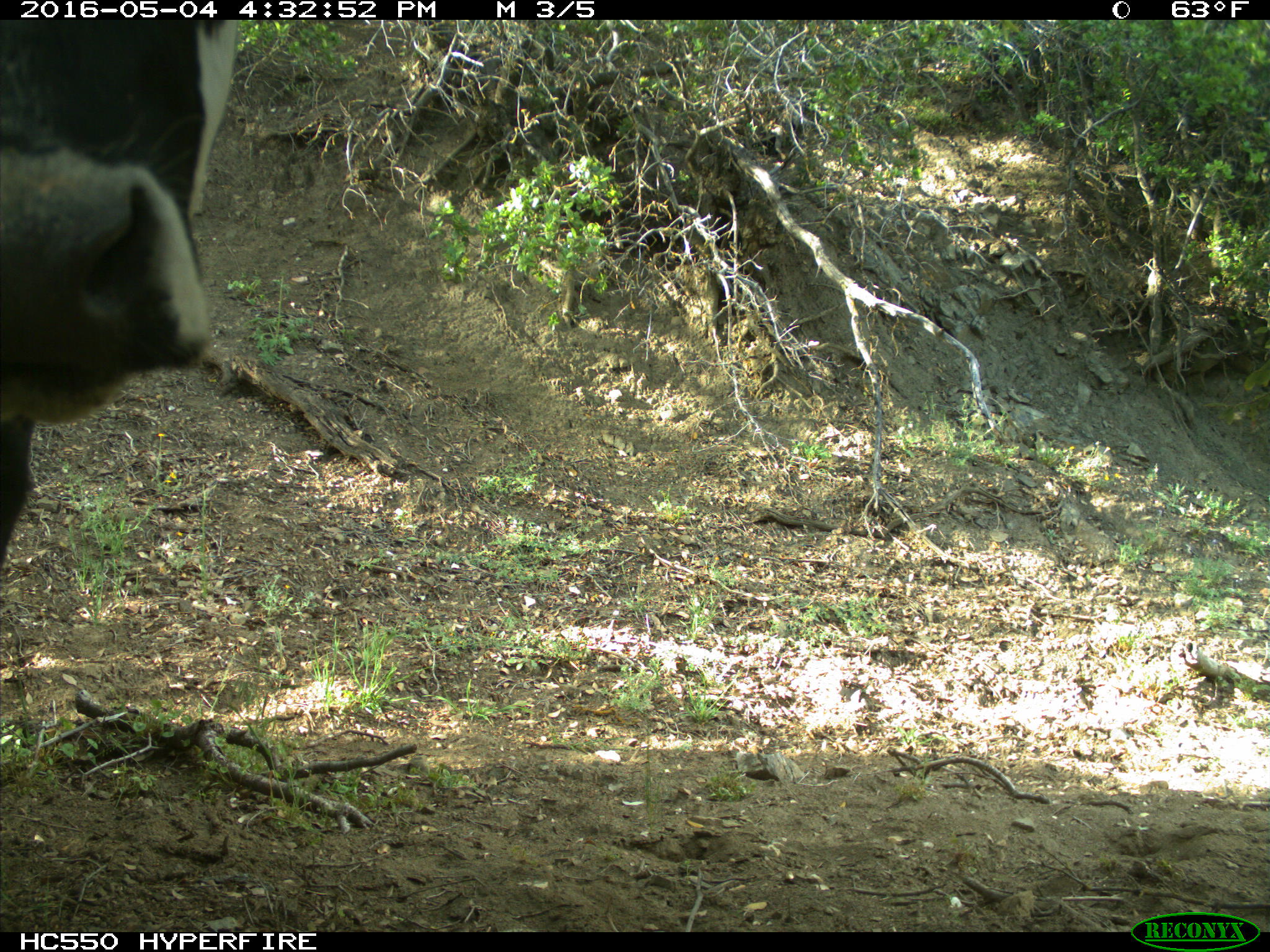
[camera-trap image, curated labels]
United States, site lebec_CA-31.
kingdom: Animalia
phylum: Chordata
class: Mammalia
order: Artiodactyla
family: Bovidae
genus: Bos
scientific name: Bos taurus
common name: domestic cow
Bos taurus (domestic cow).